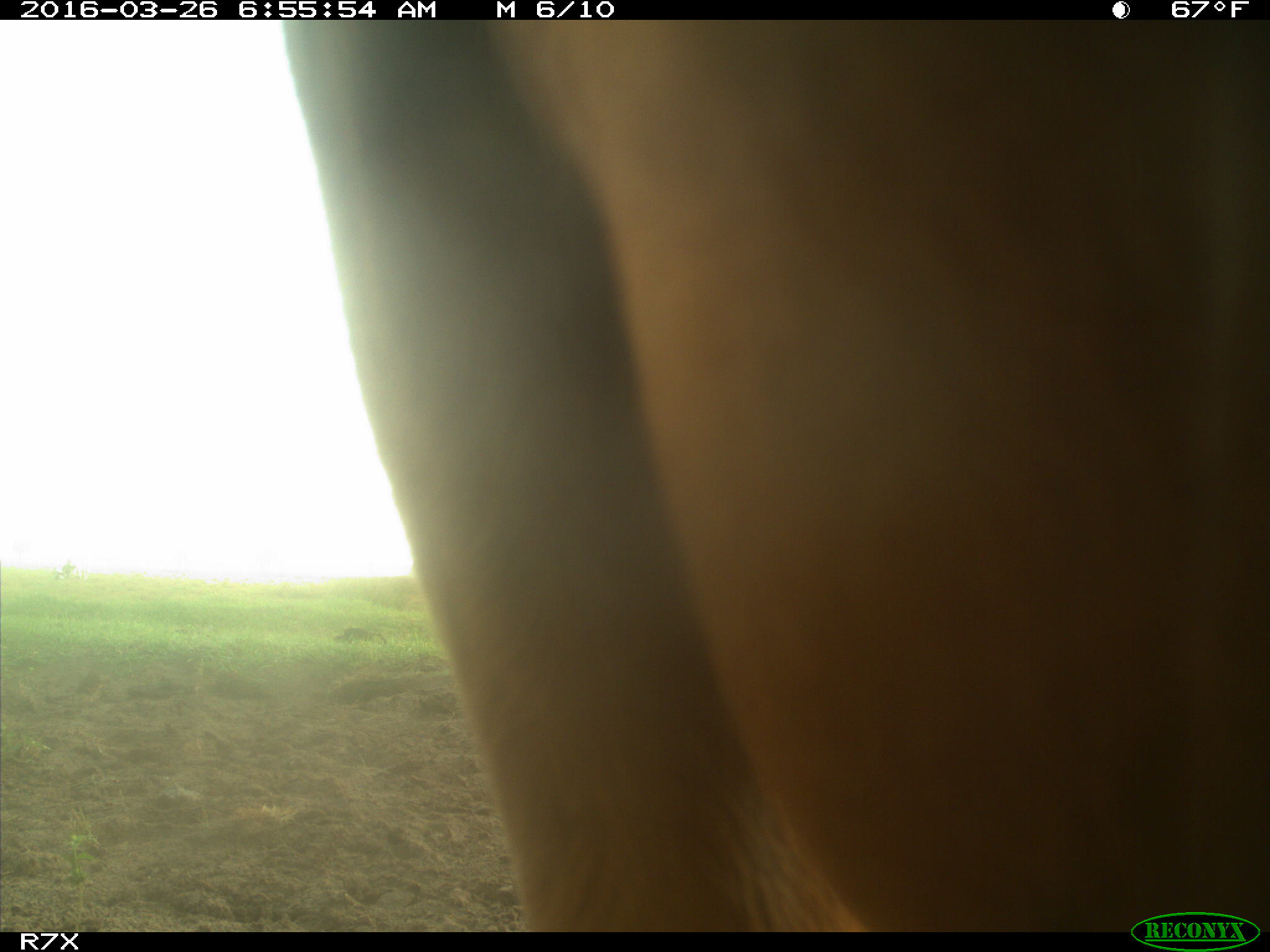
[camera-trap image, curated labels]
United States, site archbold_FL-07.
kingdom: Animalia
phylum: Chordata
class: Mammalia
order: Artiodactyla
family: Bovidae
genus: Bos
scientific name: Bos taurus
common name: domestic cow